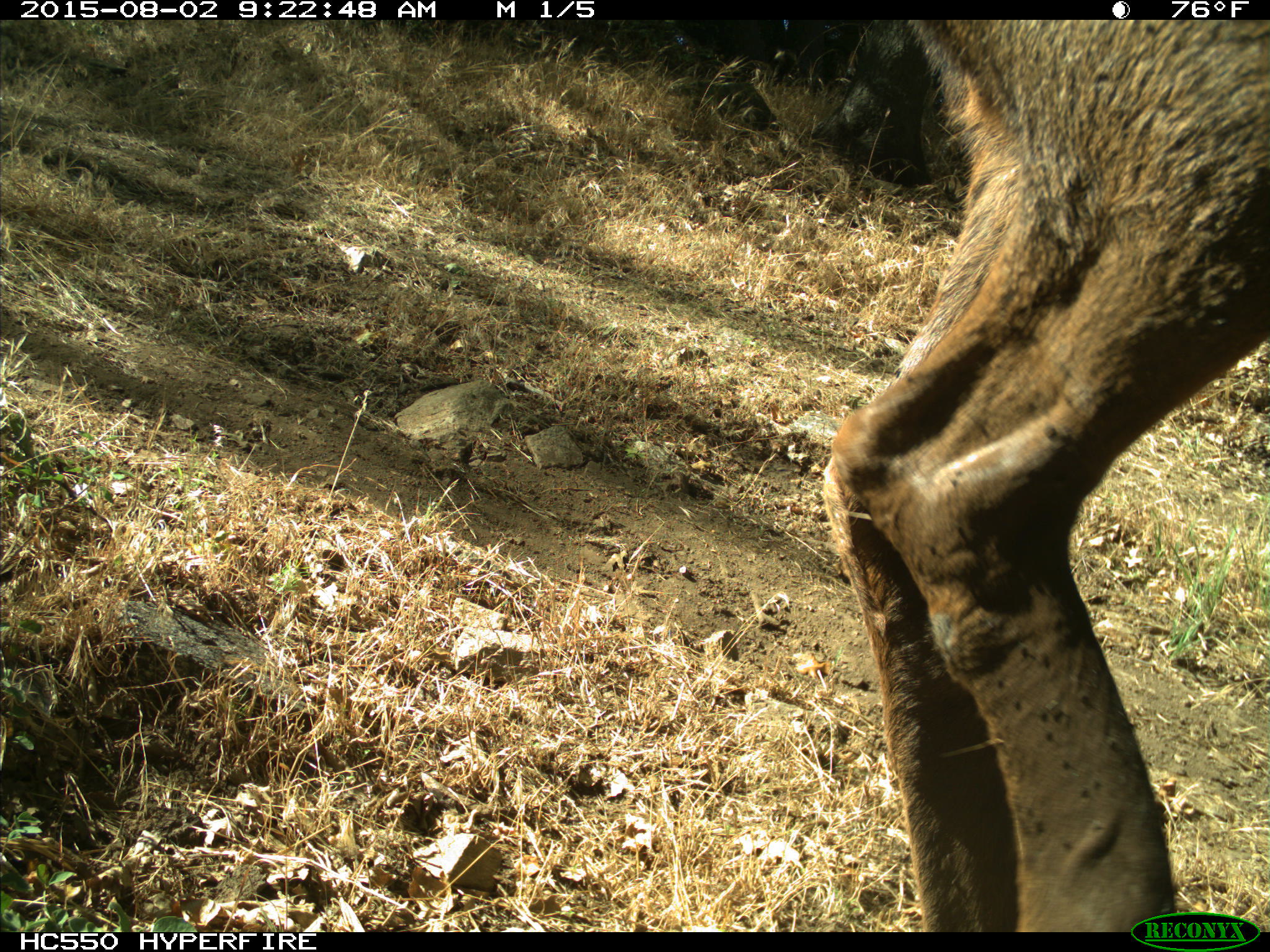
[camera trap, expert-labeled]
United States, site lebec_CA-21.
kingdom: Animalia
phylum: Chordata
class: Mammalia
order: Artiodactyla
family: Cervidae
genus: Cervus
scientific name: Cervus canadensis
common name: elk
Cervus canadensis (elk).